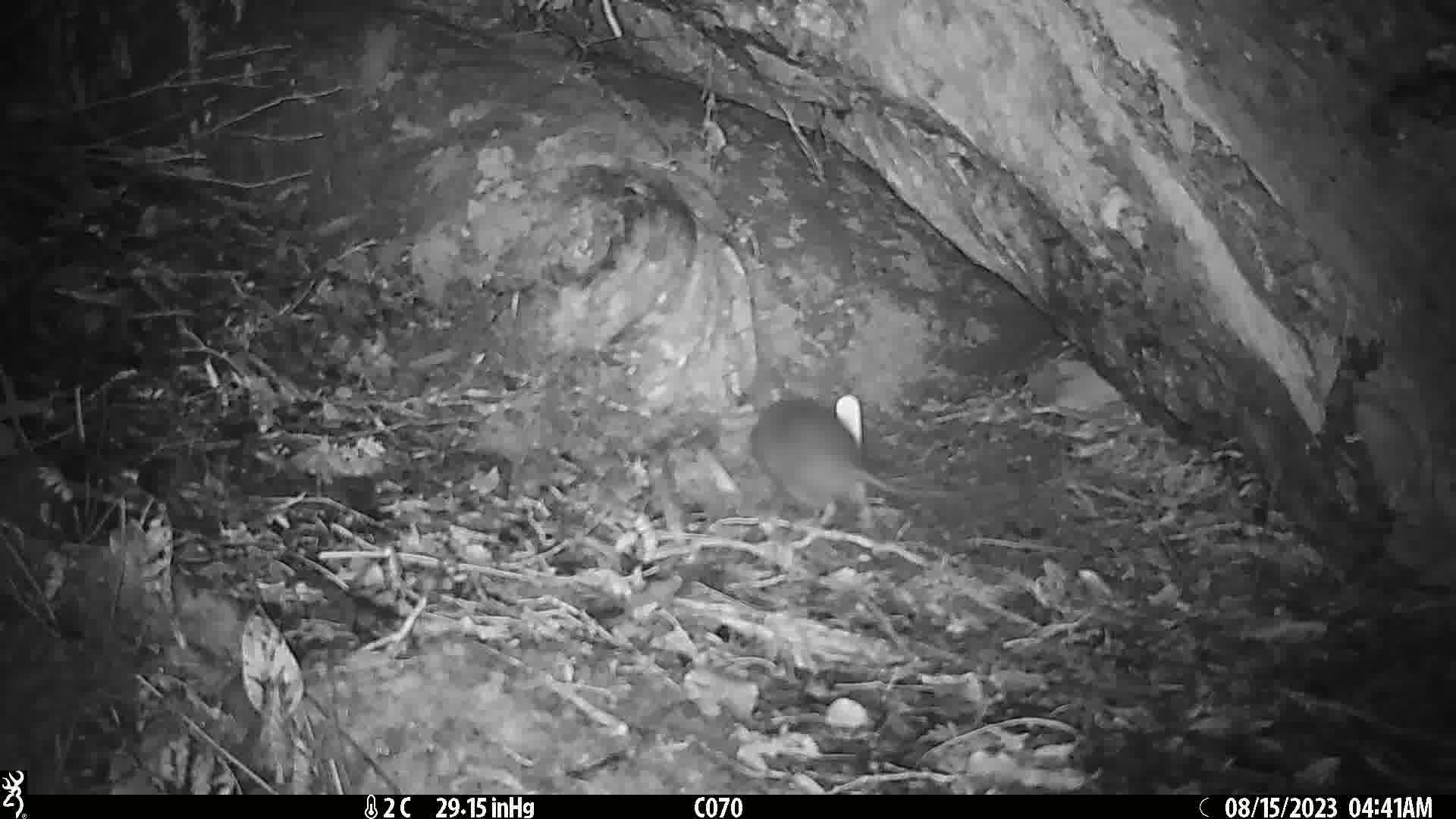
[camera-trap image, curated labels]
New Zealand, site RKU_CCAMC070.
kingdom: Animalia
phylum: Chordata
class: Mammalia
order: Rodentia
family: Muridae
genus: Rattus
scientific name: Rattus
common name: rat